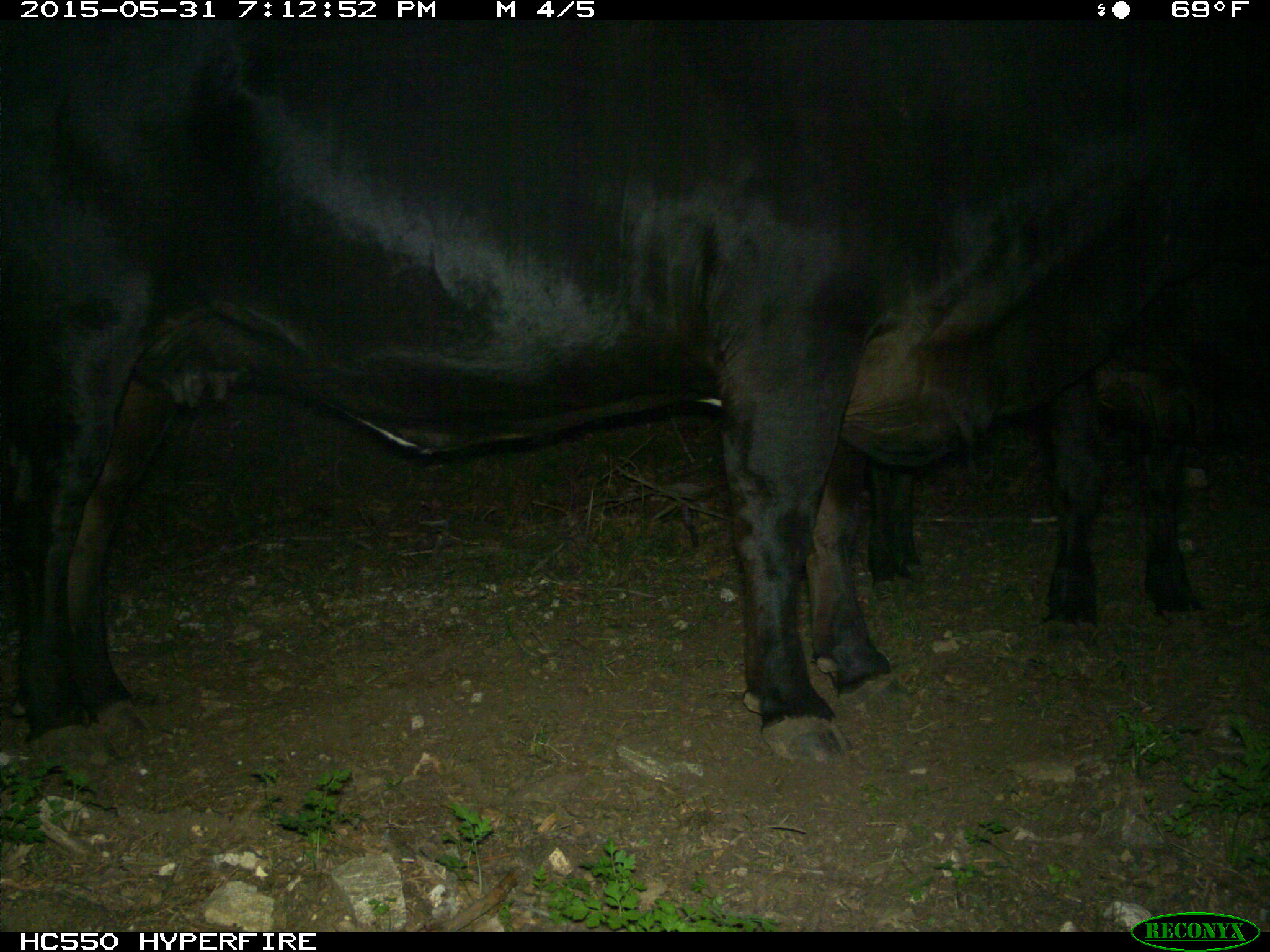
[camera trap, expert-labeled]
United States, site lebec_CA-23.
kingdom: Animalia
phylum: Chordata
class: Mammalia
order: Artiodactyla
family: Bovidae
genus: Bos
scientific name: Bos taurus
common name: domestic cow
Bos taurus (domestic cow).